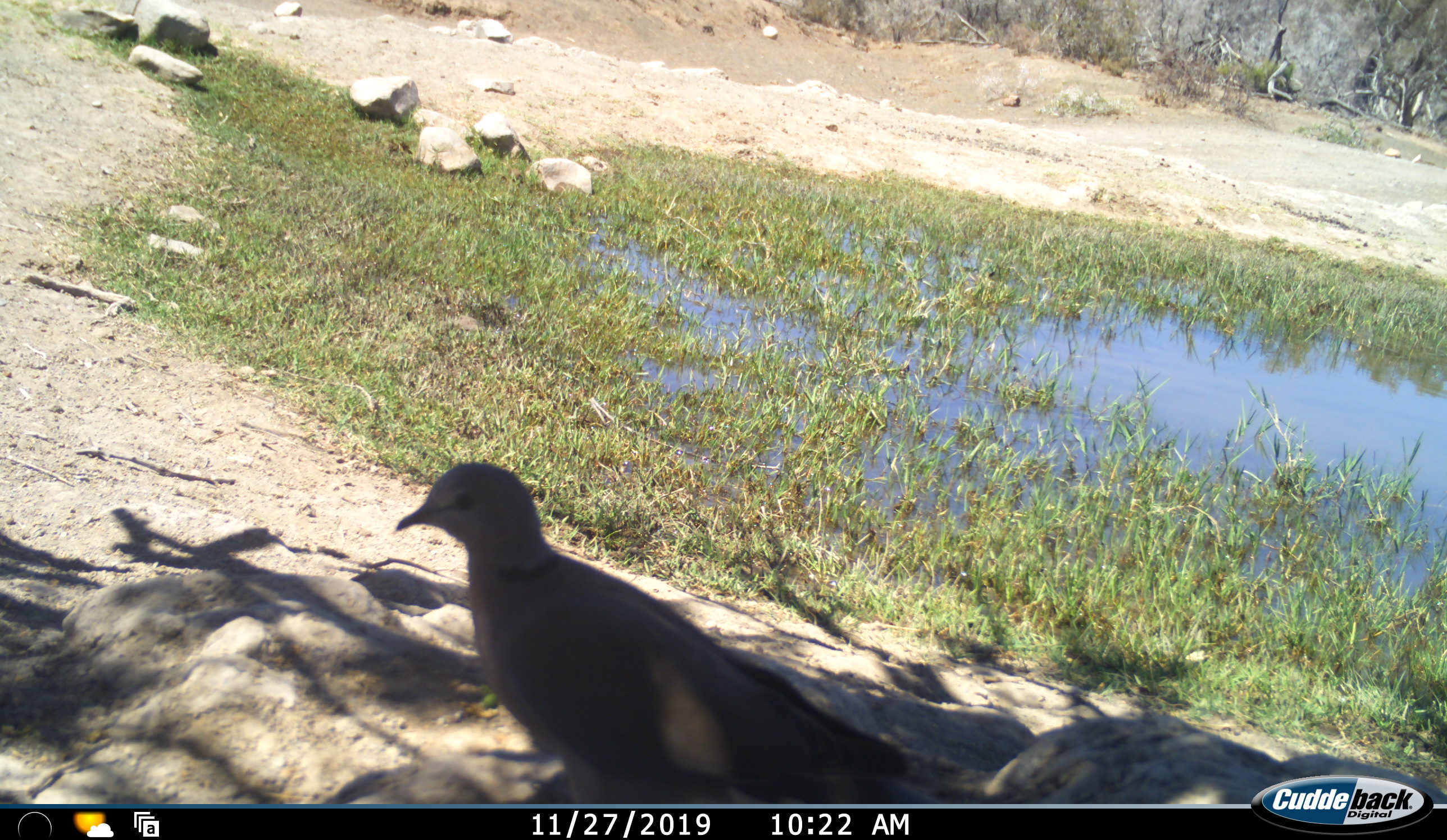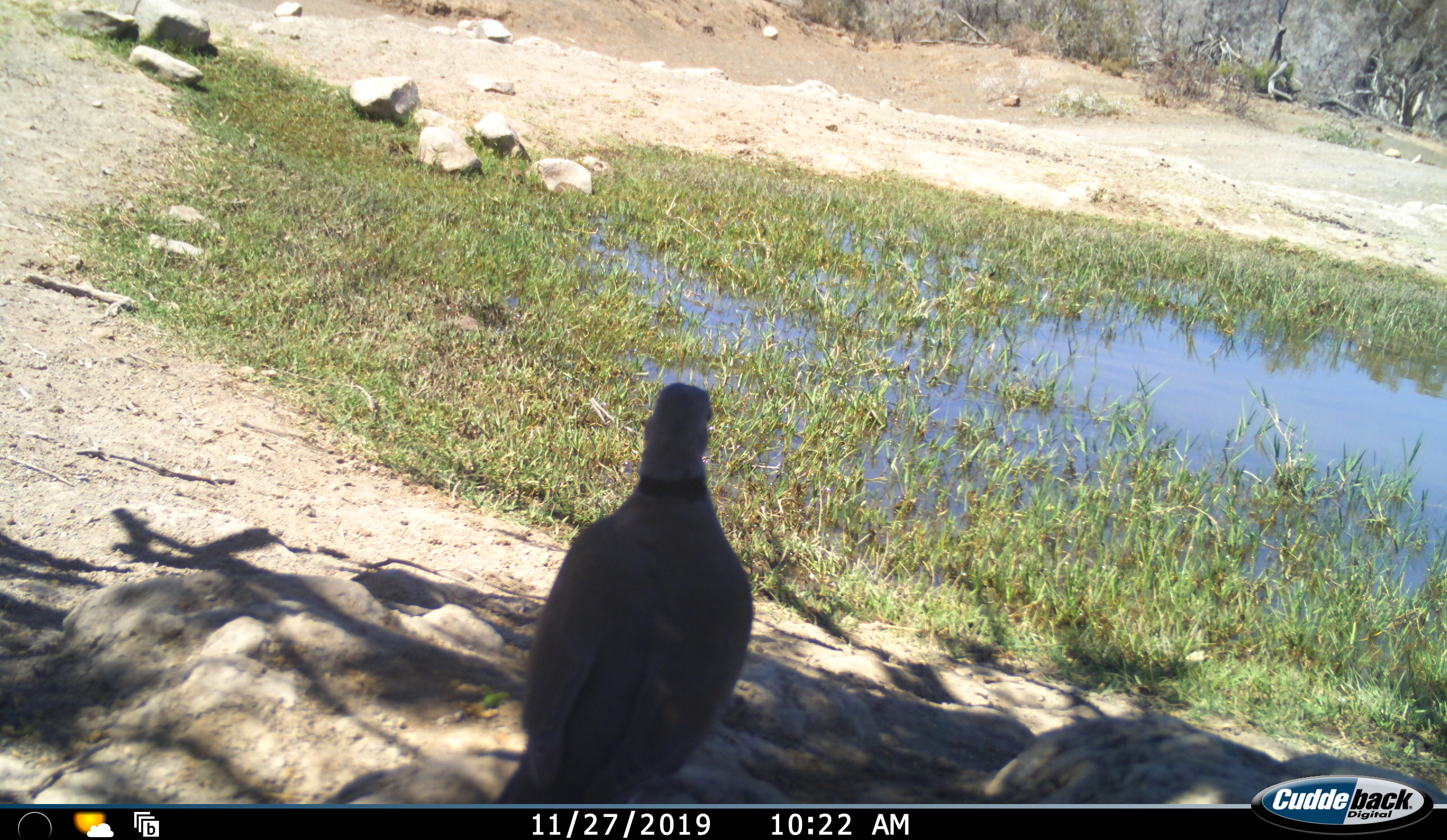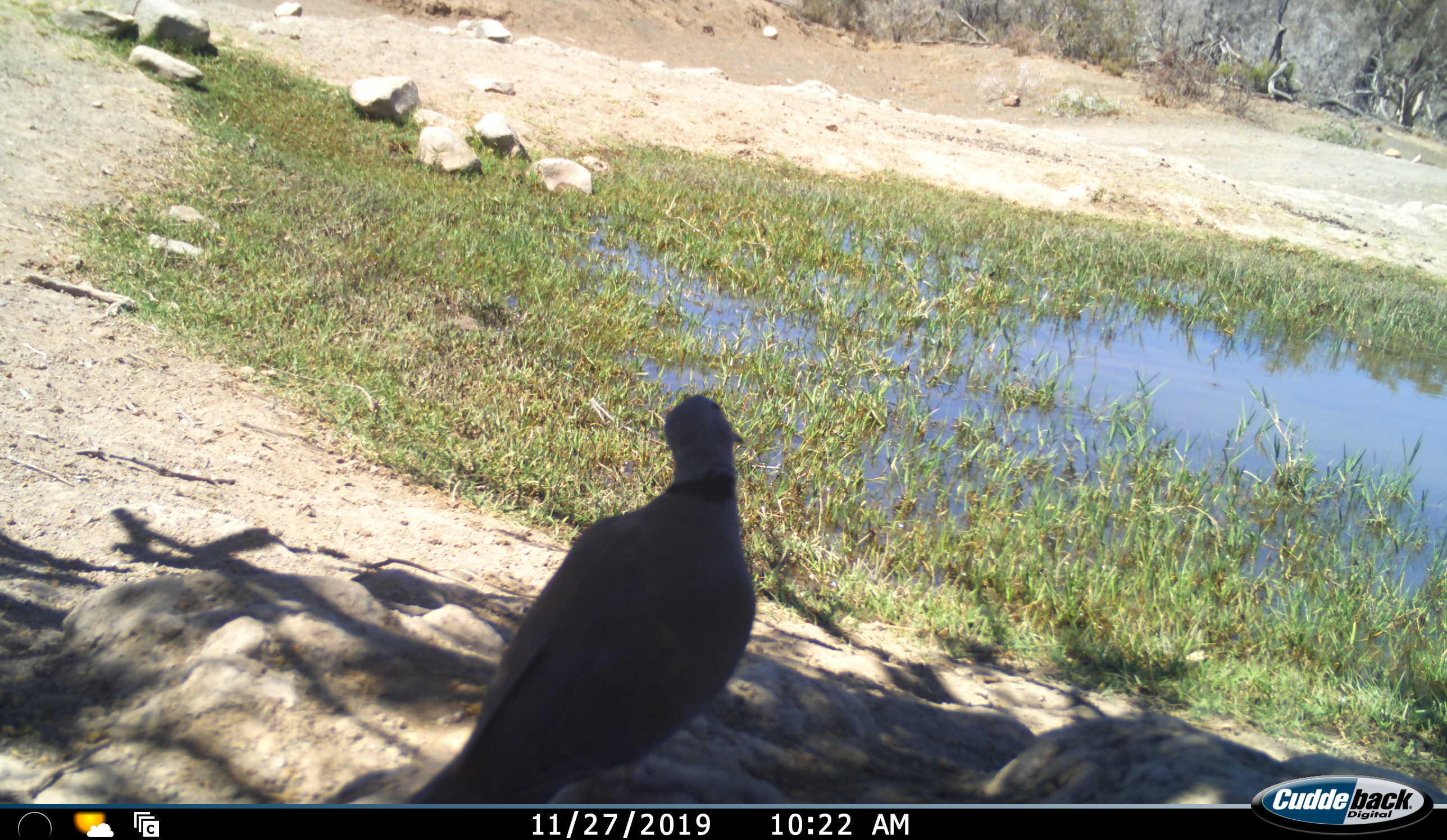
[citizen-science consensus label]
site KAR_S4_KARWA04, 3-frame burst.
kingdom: Animalia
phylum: Chordata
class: Aves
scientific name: Aves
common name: bird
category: birdother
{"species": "birdother (bird) (Aves)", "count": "1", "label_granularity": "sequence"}